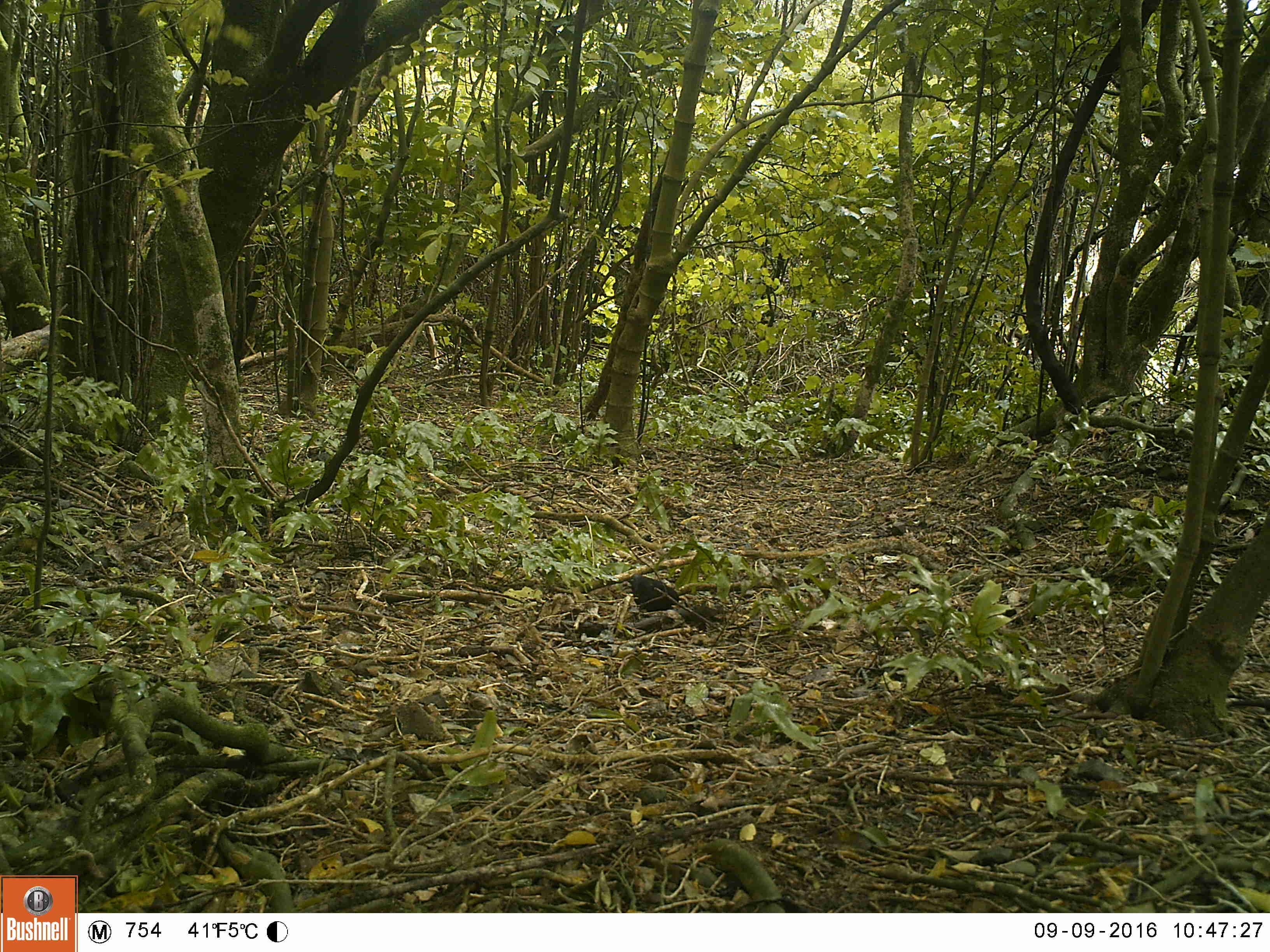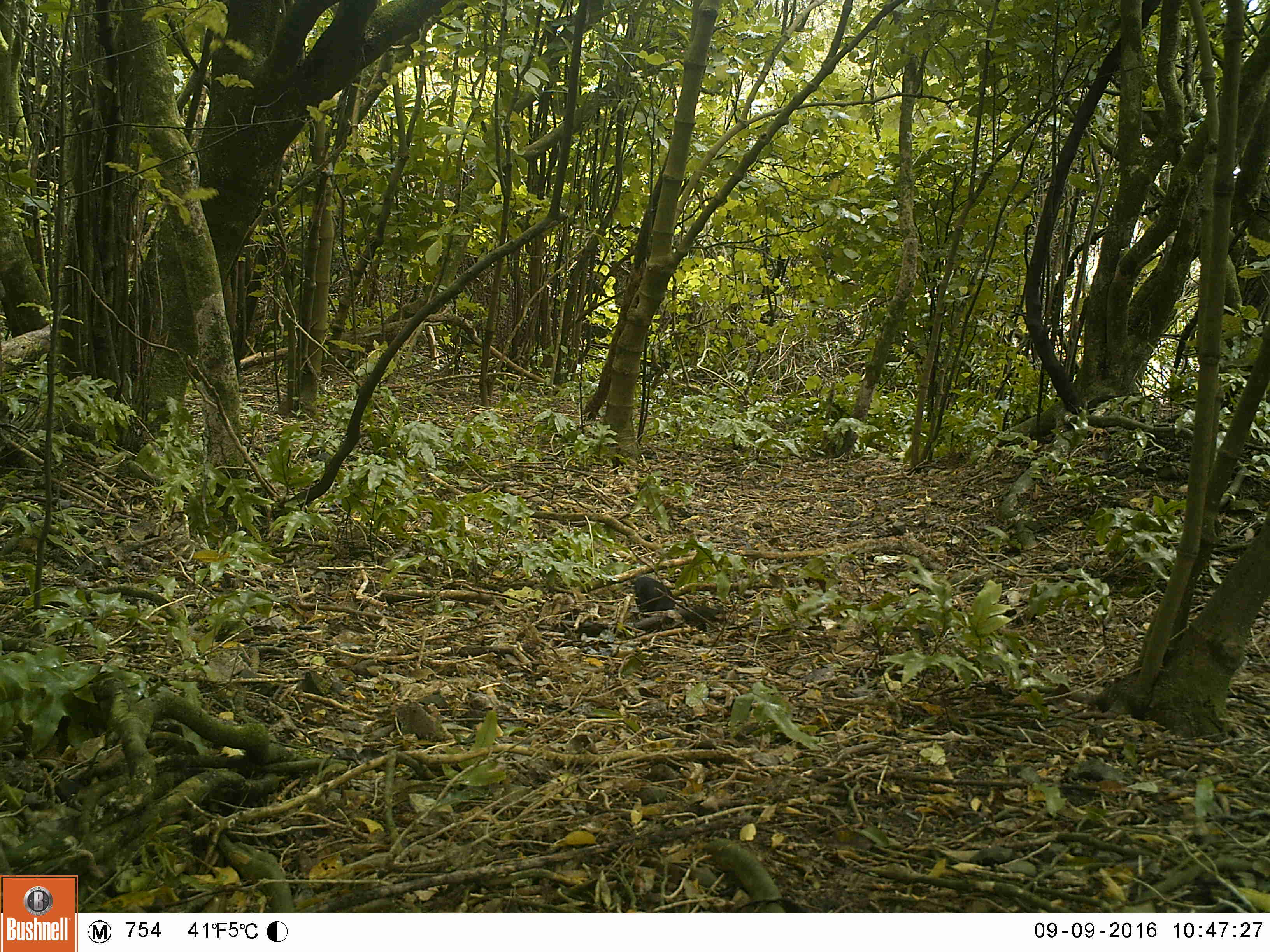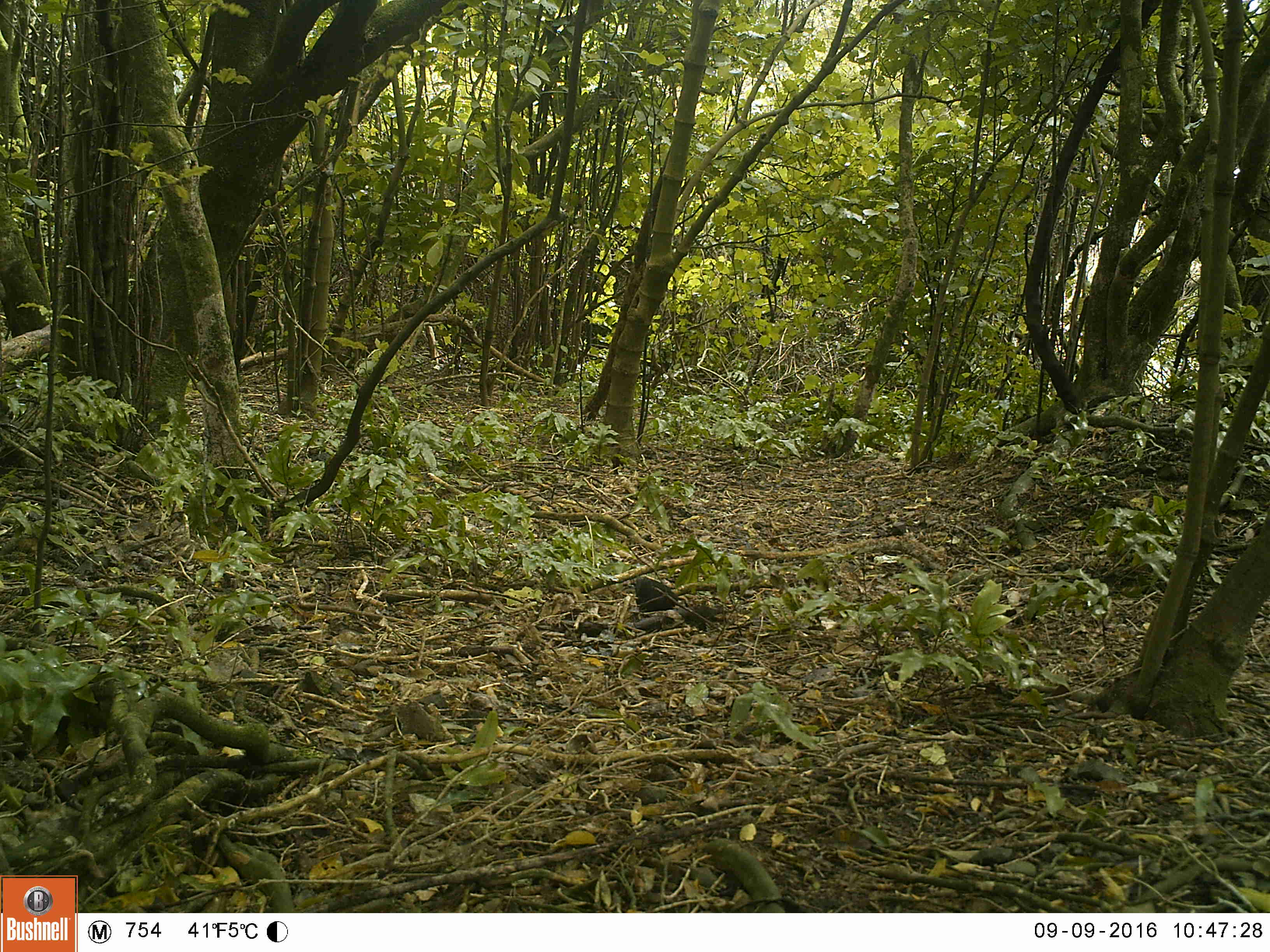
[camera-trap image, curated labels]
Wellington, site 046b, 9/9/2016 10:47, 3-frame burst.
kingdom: Animalia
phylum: Chordata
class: Aves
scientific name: Aves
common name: bird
Bird (Aves).